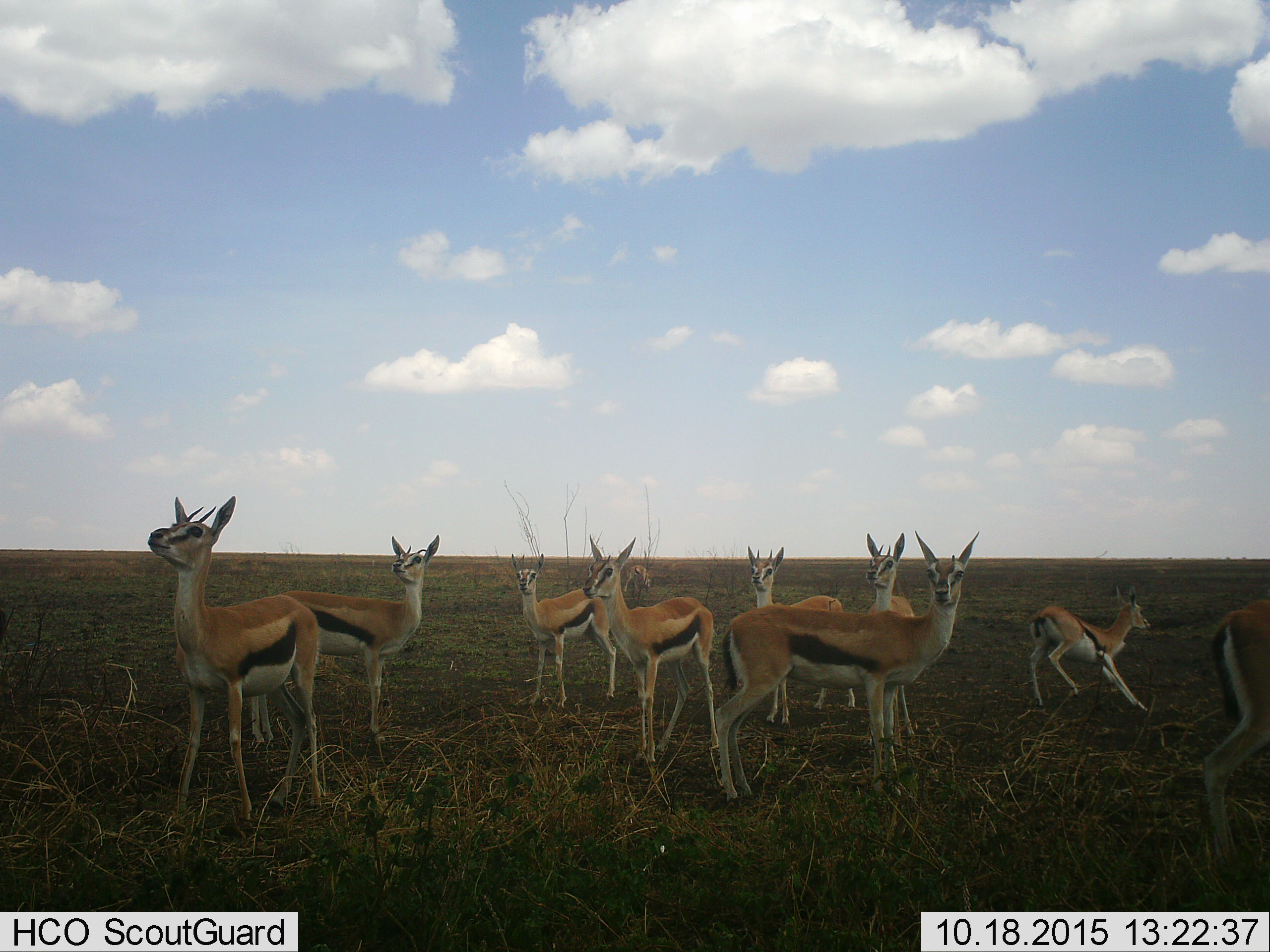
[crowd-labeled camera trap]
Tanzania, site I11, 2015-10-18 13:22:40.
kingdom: Animalia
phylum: Chordata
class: Mammalia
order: Artiodactyla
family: Bovidae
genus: Eudorcas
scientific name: Eudorcas thomsonii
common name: thomson's gazelle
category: gazellethomsons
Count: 10.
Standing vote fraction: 100%.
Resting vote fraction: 12%.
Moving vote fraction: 62%.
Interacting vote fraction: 0%.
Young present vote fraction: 50%.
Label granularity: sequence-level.